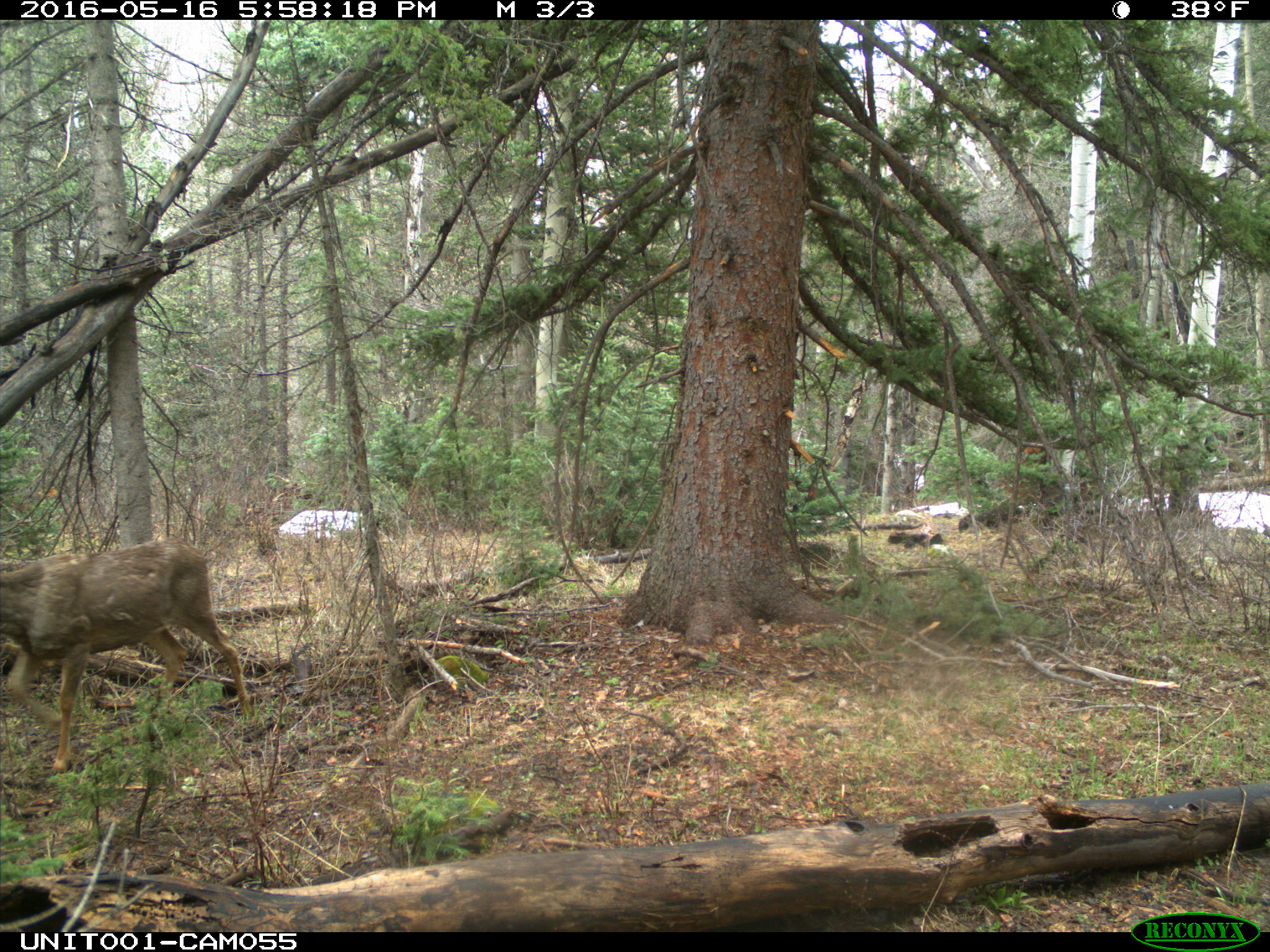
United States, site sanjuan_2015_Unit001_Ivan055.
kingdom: Animalia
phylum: Chordata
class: Mammalia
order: Artiodactyla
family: Cervidae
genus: Odocoileus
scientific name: Odocoileus hemionus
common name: mule deer